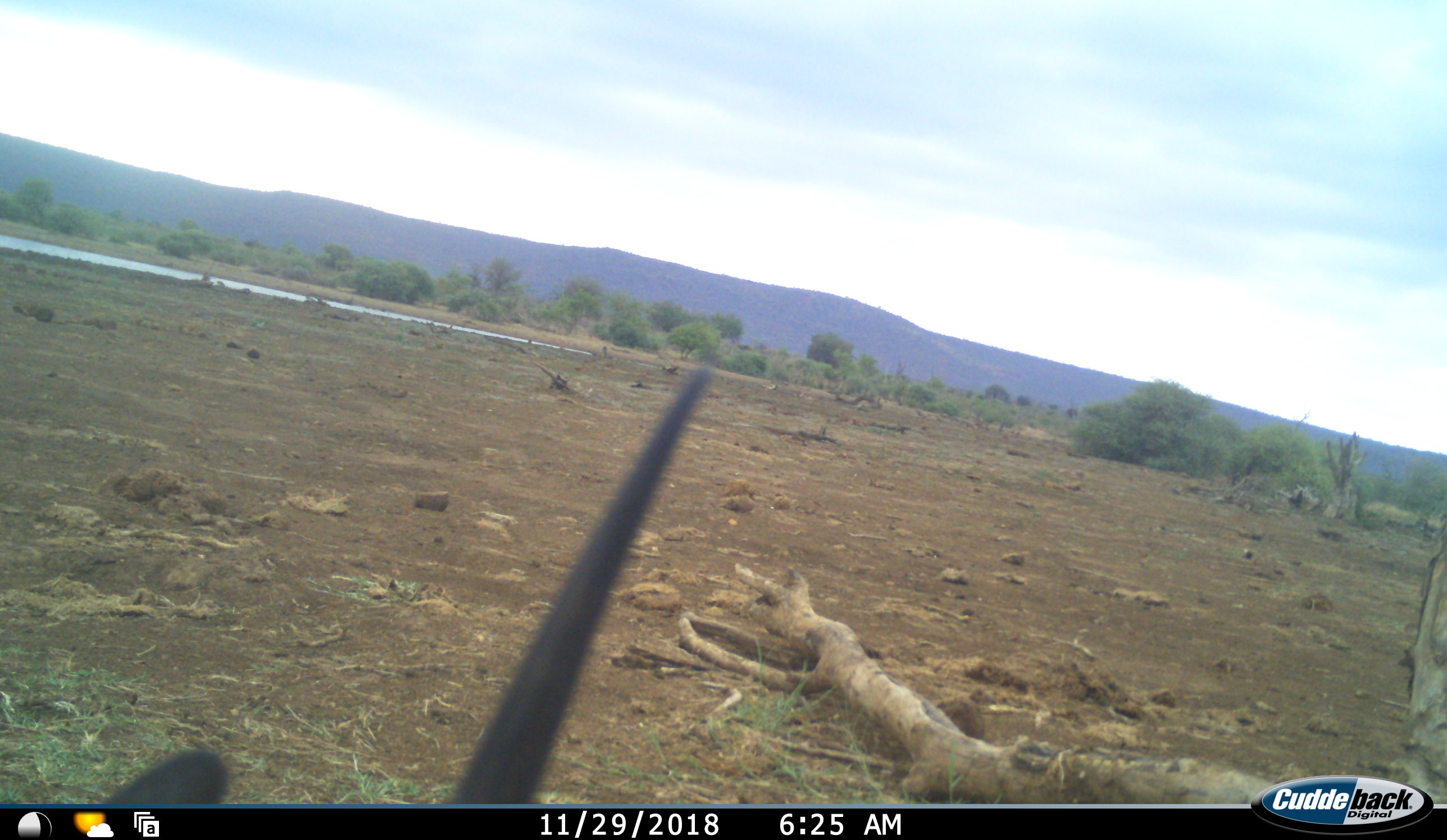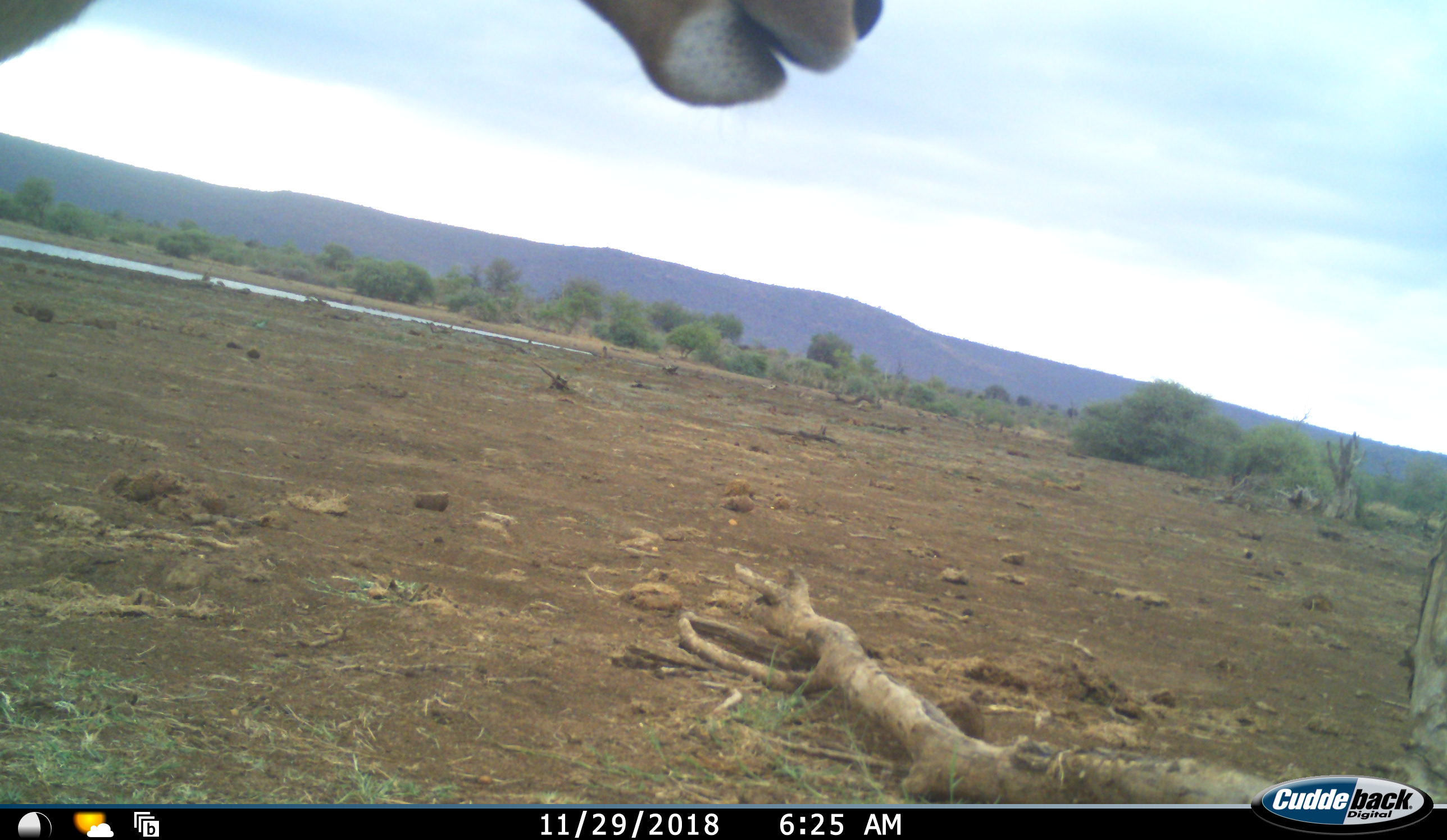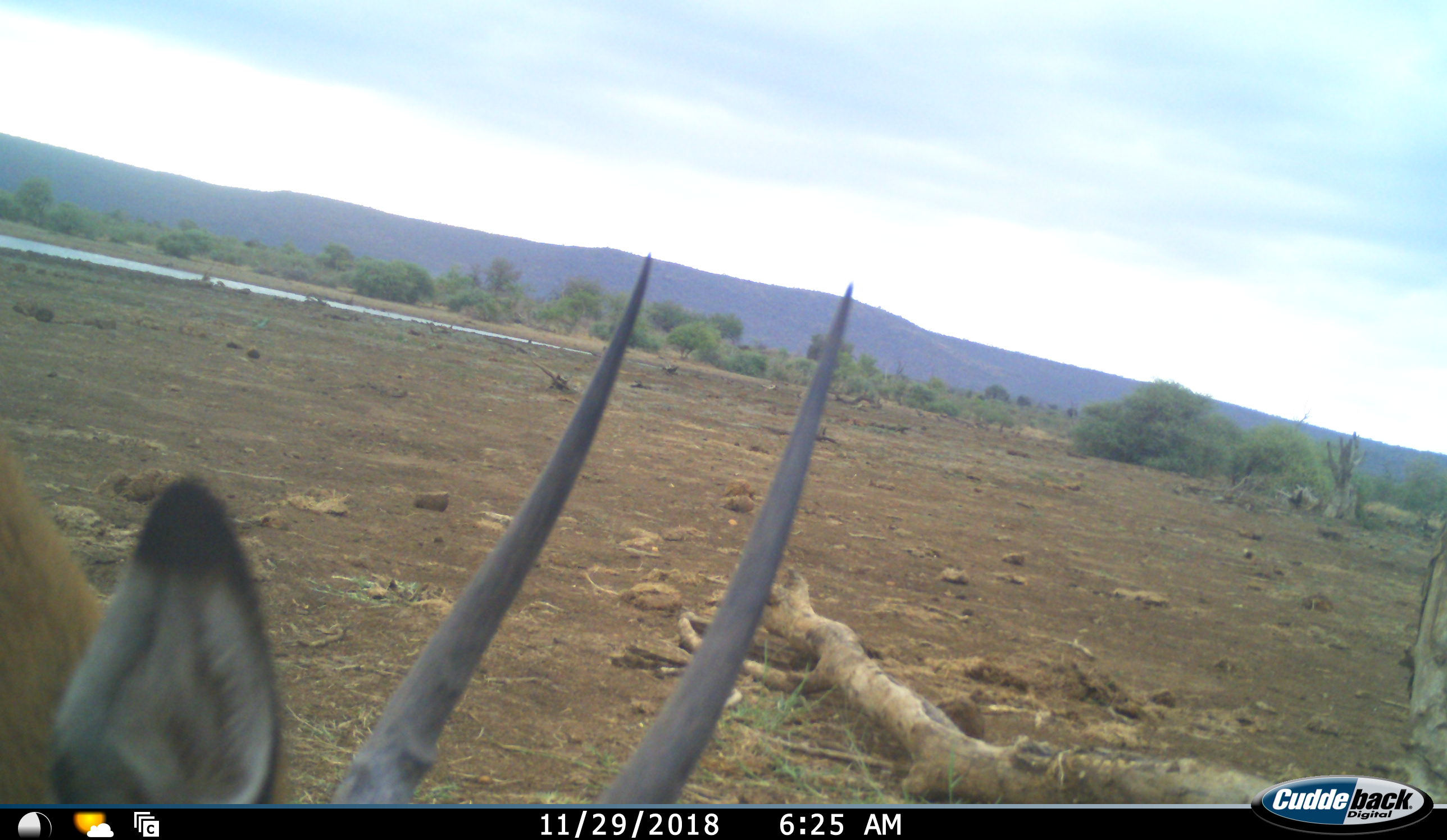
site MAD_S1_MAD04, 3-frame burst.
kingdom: Animalia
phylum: Chordata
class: Mammalia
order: Artiodactyla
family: Bovidae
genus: Aepyceros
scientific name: Aepyceros melampus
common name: impala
Impala (Aepyceros melampus), count 1. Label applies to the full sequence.